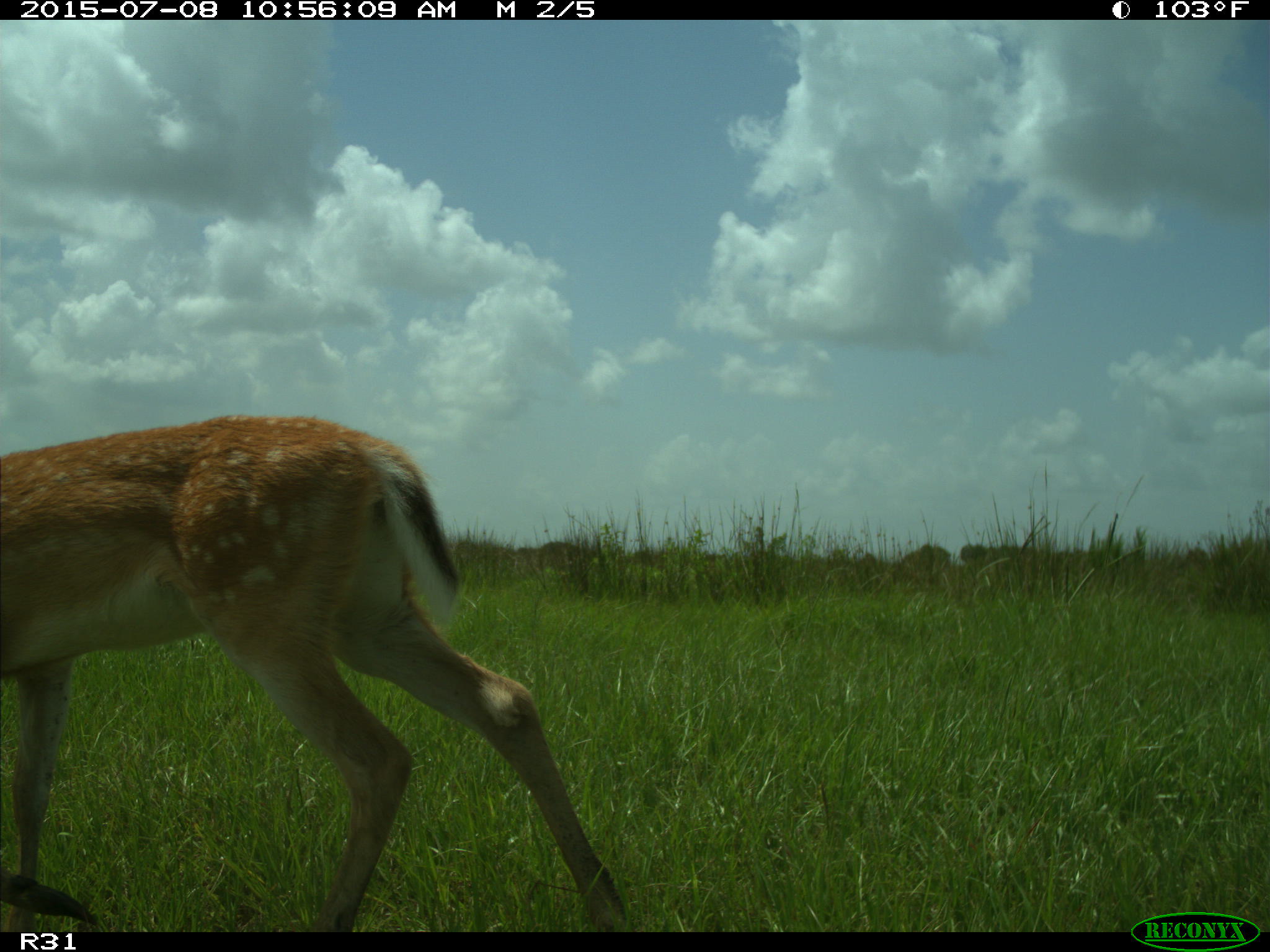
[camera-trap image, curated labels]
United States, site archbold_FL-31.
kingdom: Animalia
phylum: Chordata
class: Mammalia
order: Artiodactyla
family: Cervidae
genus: Odocoileus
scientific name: Odocoileus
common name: deer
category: unidentified deer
Unidentified deer (deer) (Odocoileus).